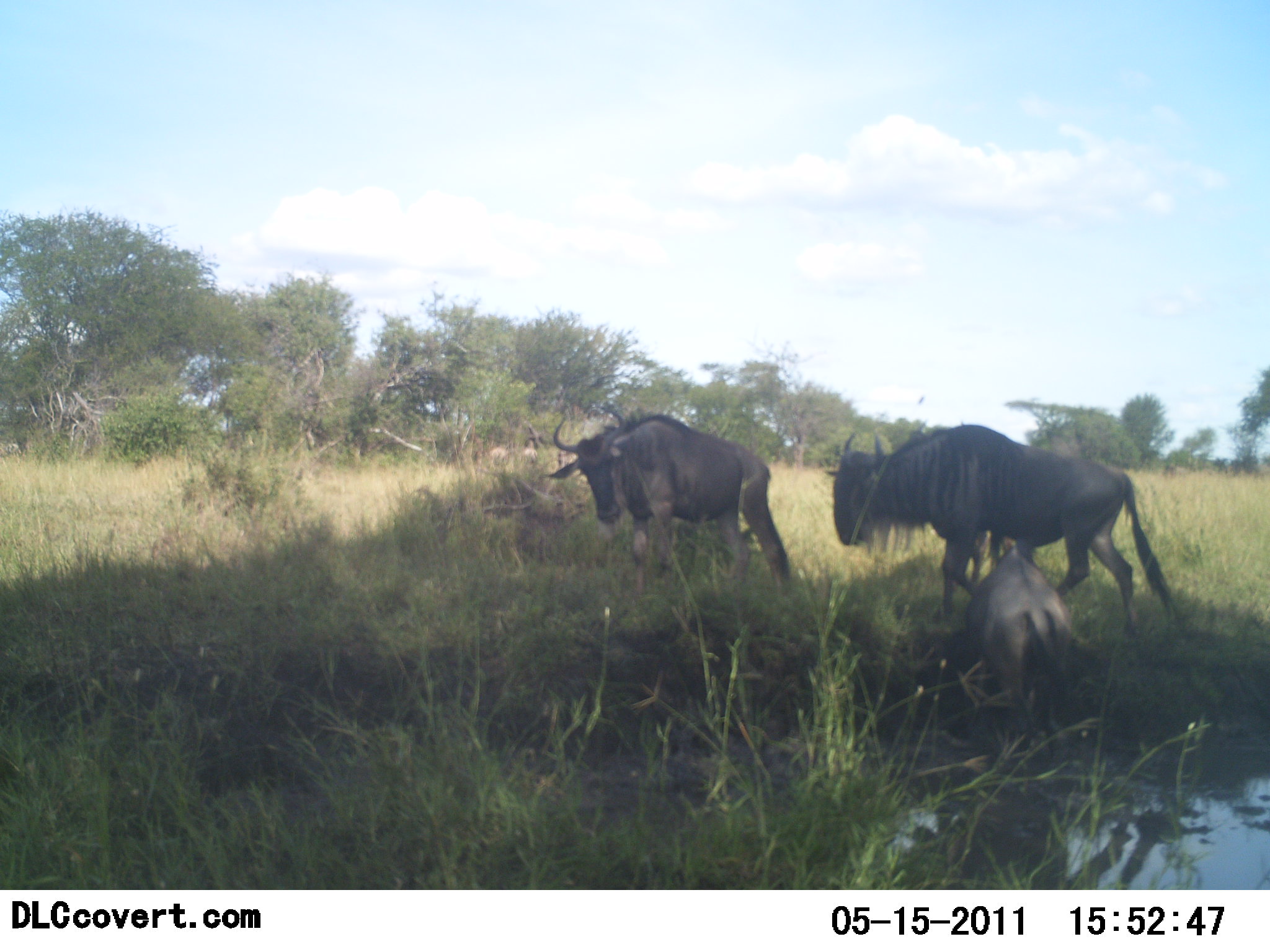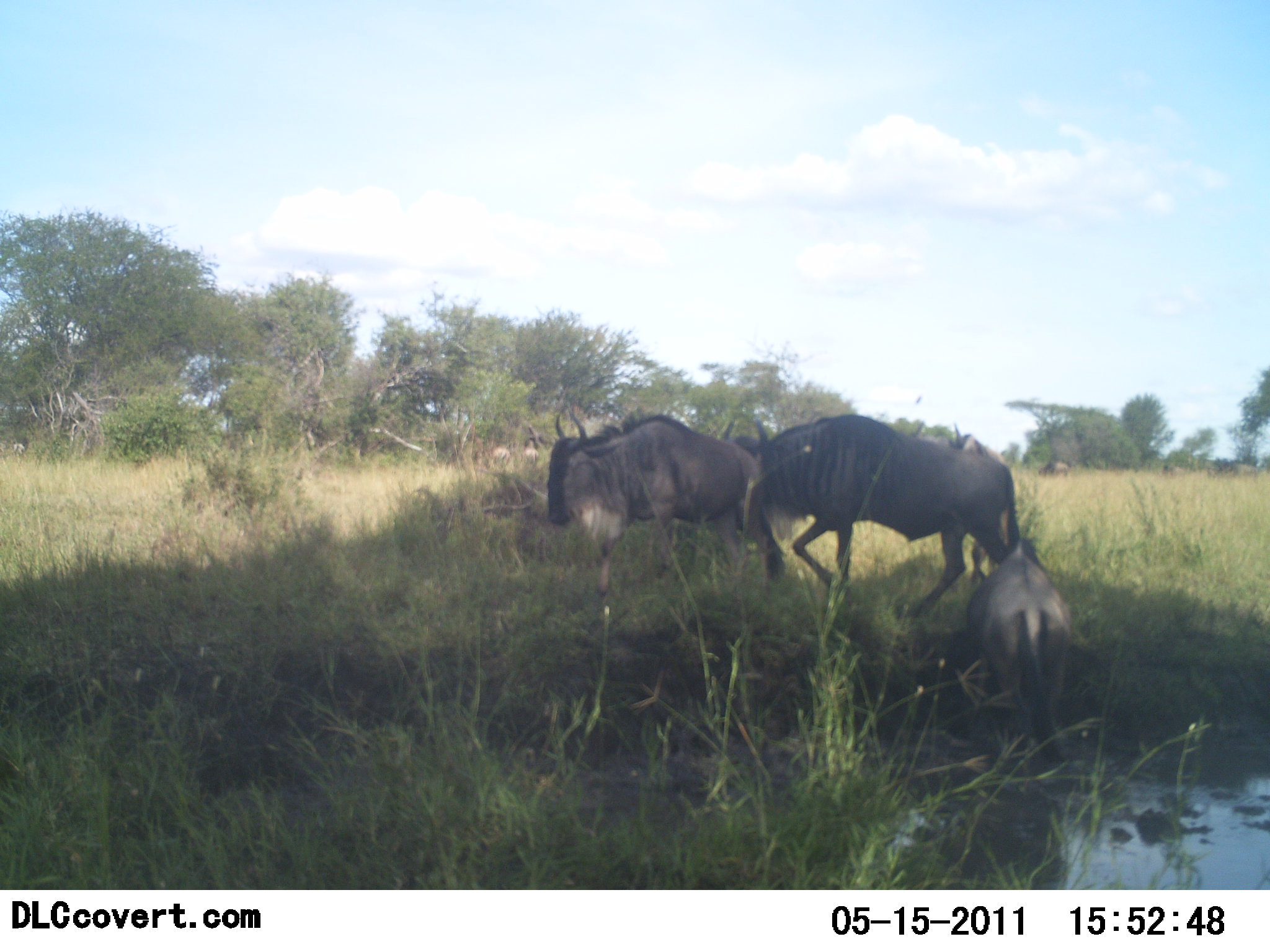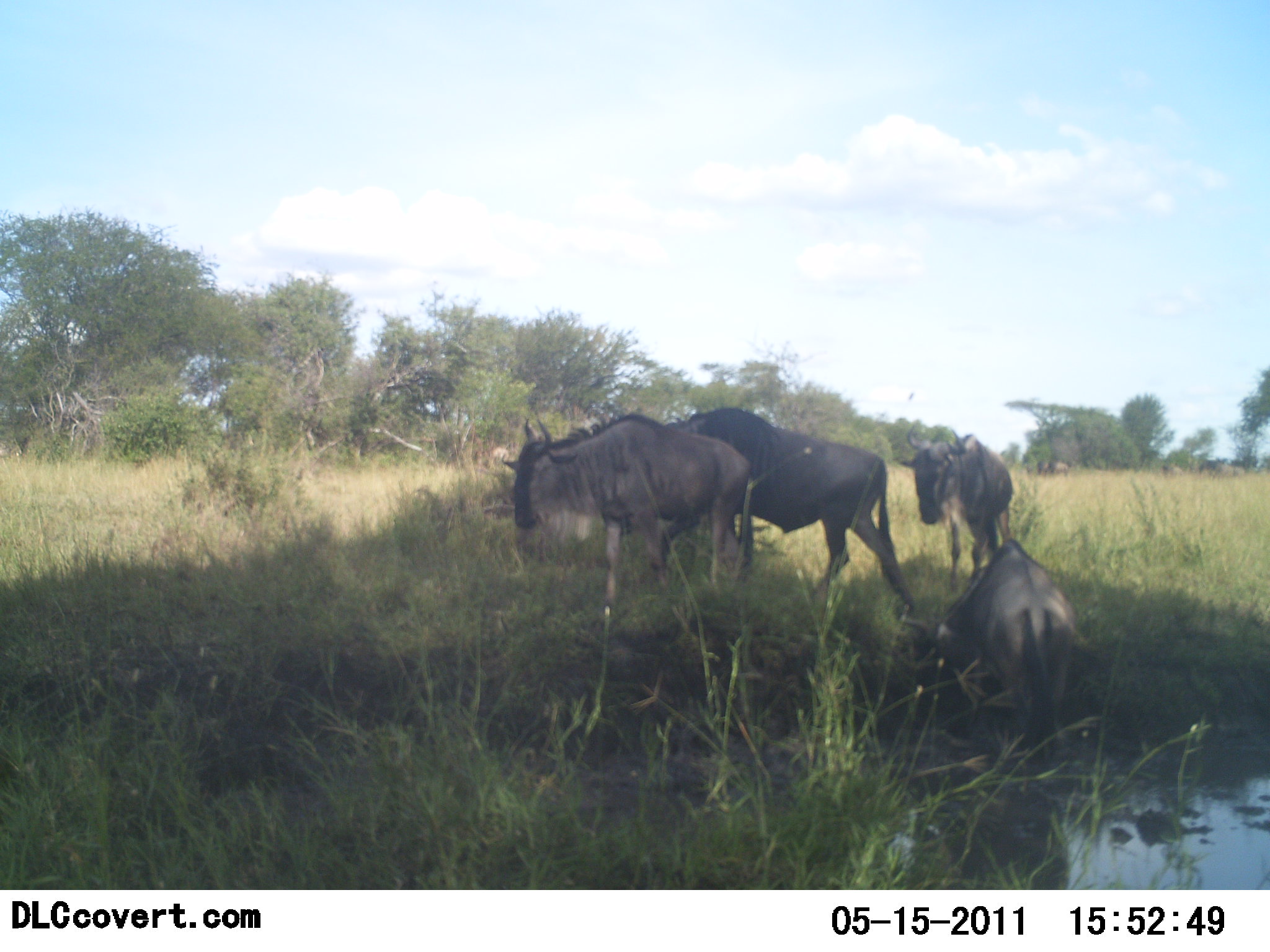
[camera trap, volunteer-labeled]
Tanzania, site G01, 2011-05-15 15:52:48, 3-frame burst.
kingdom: Animalia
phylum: Chordata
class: Mammalia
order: Artiodactyla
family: Bovidae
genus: Connochaetes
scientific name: Connochaetes taurinus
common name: blue wildebeest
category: wildebeest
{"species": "wildebeest (blue wildebeest) (Connochaetes taurinus)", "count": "4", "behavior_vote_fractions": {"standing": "0%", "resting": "9%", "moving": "100%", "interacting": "9%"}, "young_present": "0%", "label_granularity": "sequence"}